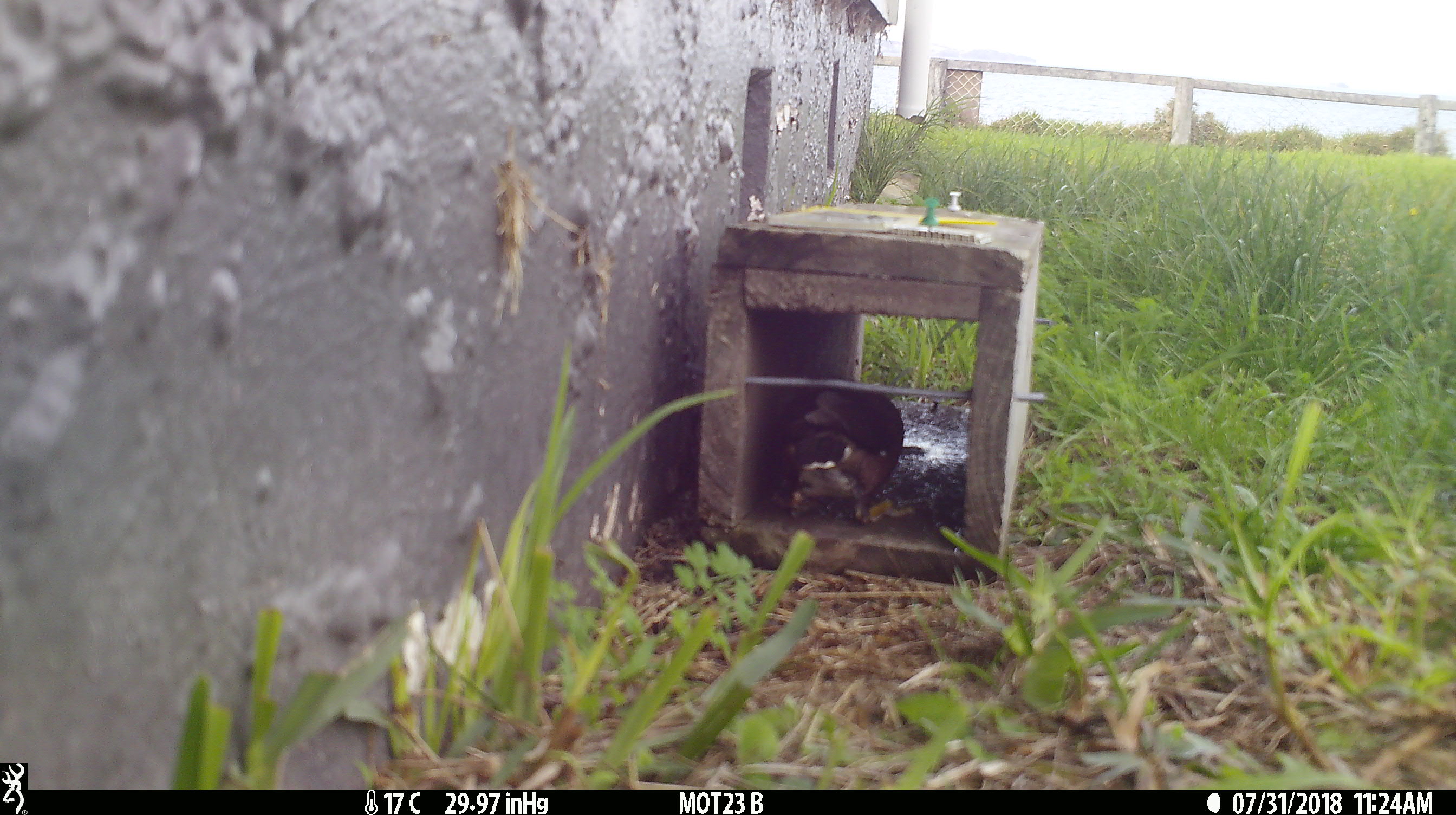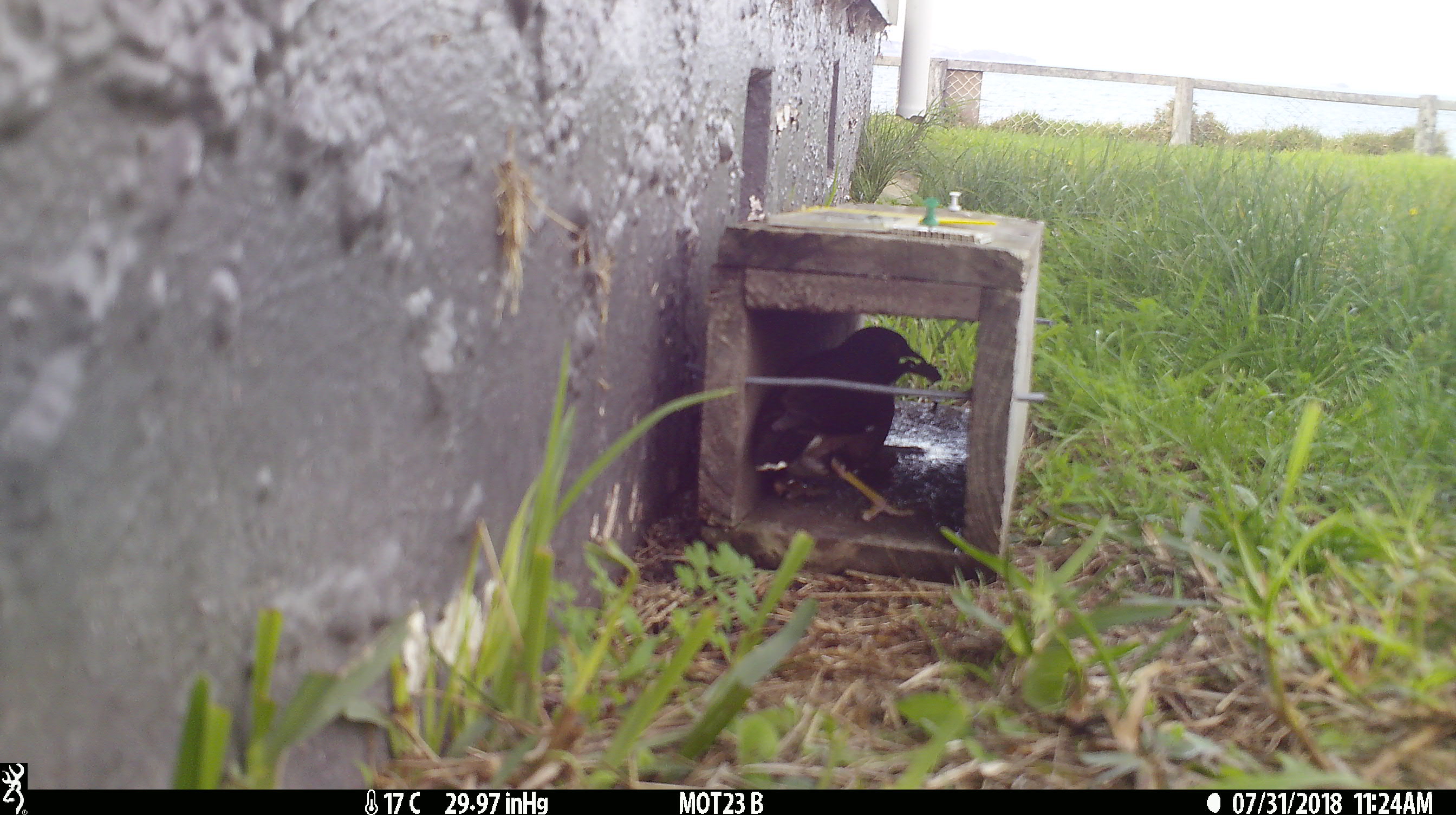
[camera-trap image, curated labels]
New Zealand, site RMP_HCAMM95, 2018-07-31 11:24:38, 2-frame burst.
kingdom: Animalia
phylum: Chordata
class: Aves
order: Passeriformes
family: Sturnidae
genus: Acridotheres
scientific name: Acridotheres tristis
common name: common myna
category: myna